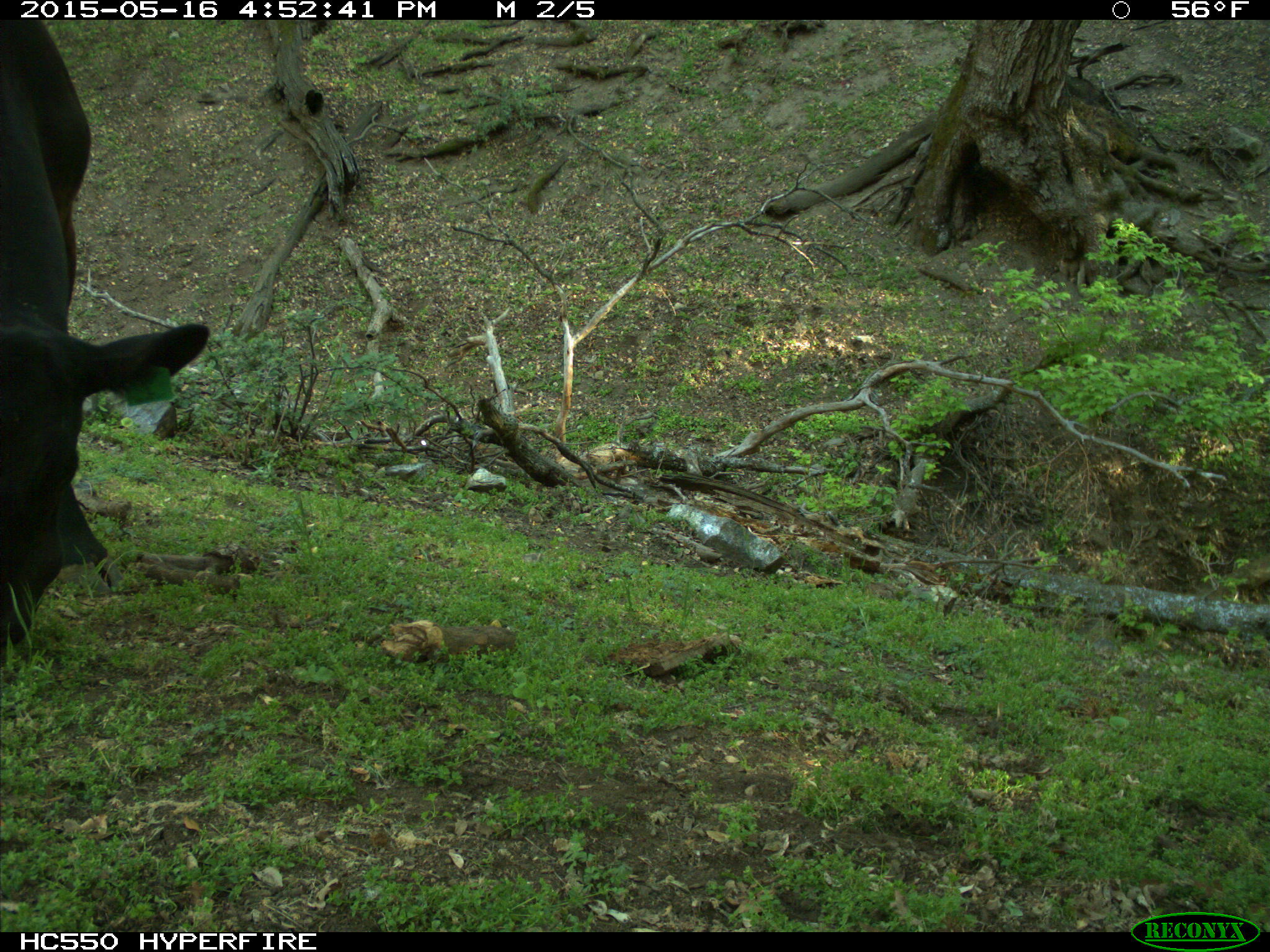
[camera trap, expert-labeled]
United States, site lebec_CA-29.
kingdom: Animalia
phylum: Chordata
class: Mammalia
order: Artiodactyla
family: Bovidae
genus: Bos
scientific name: Bos taurus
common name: domestic cow